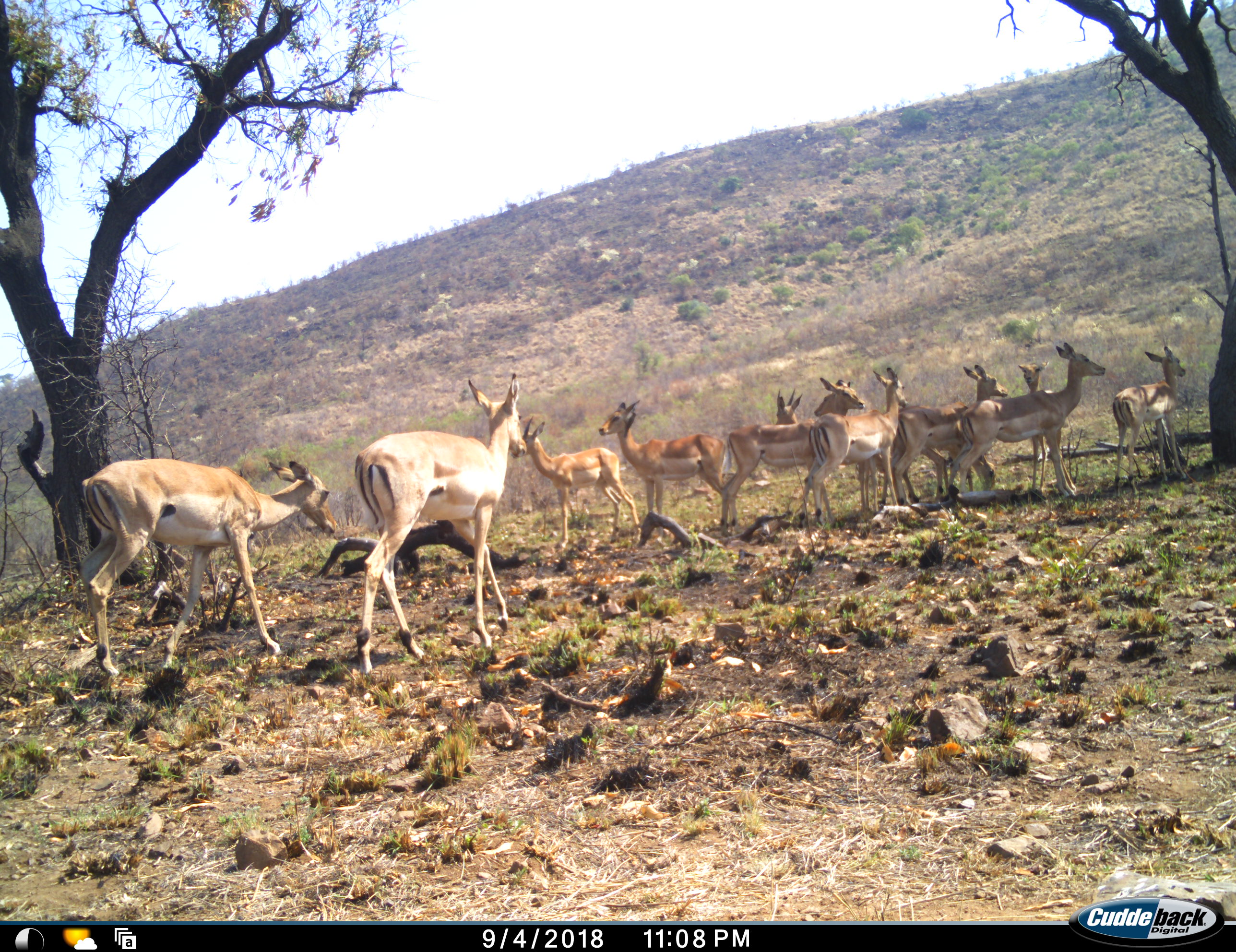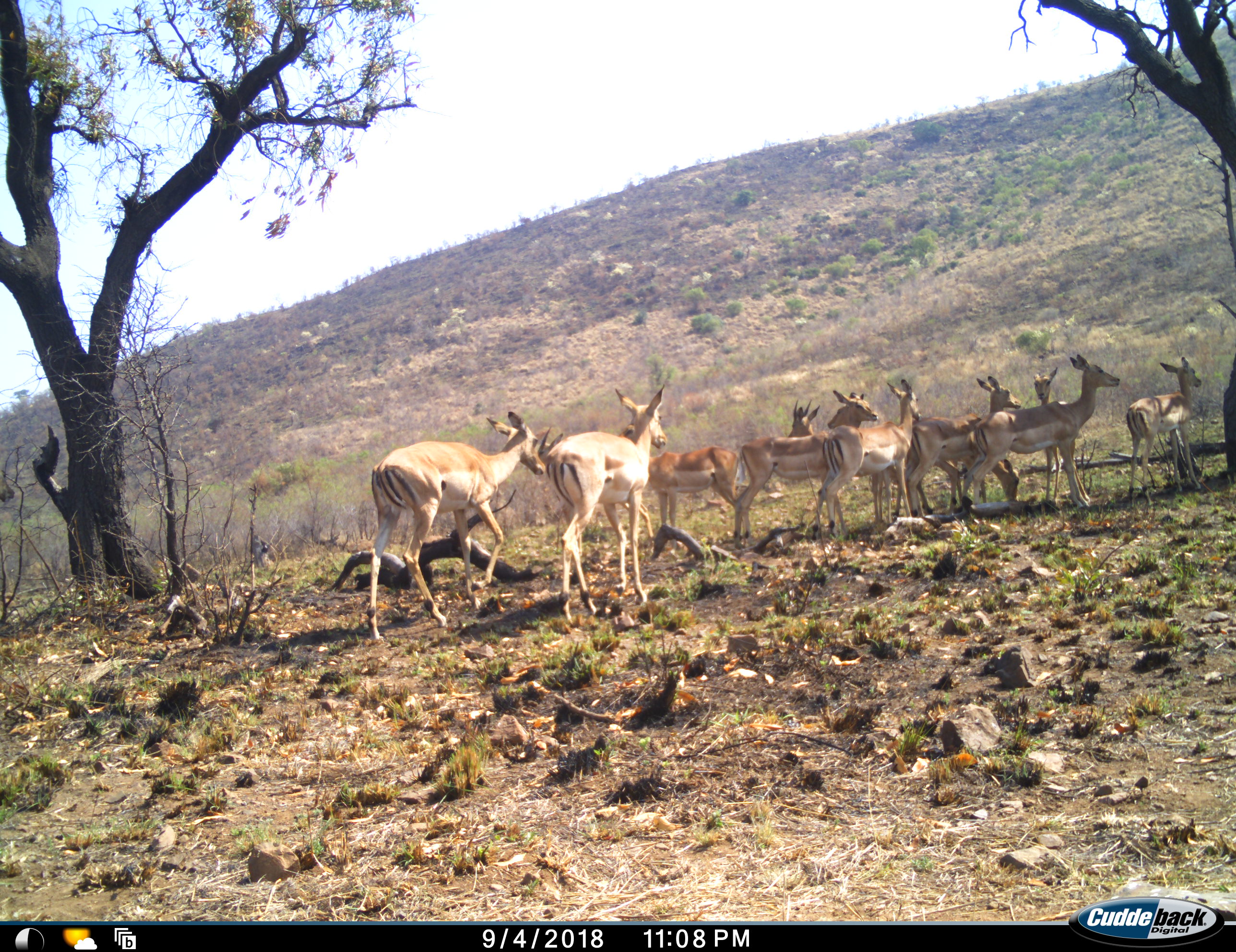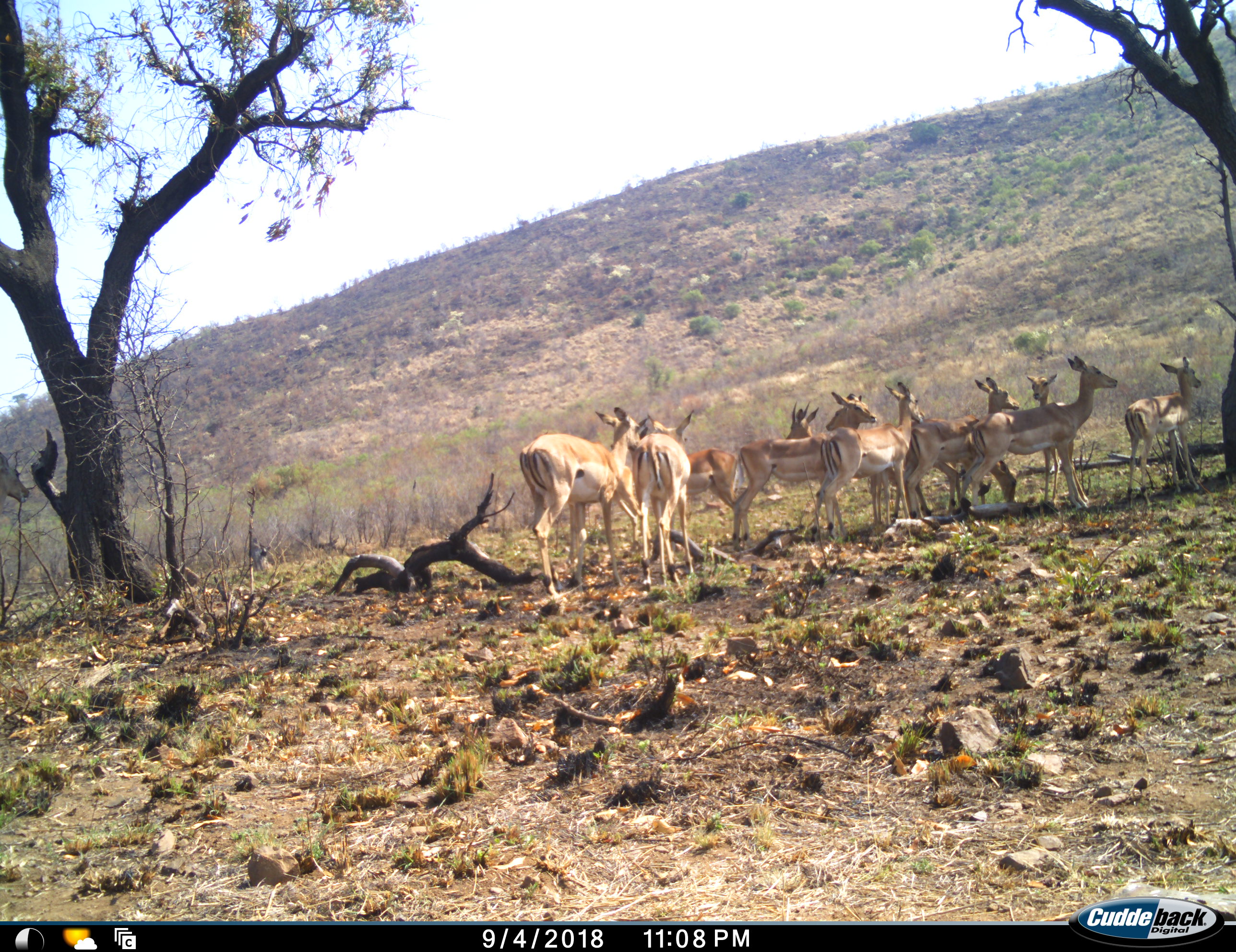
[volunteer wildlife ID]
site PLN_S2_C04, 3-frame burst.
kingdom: Animalia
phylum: Chordata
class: Mammalia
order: Artiodactyla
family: Bovidae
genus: Aepyceros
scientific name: Aepyceros melampus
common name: impala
Impala (Aepyceros melampus), count 11-50. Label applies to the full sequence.